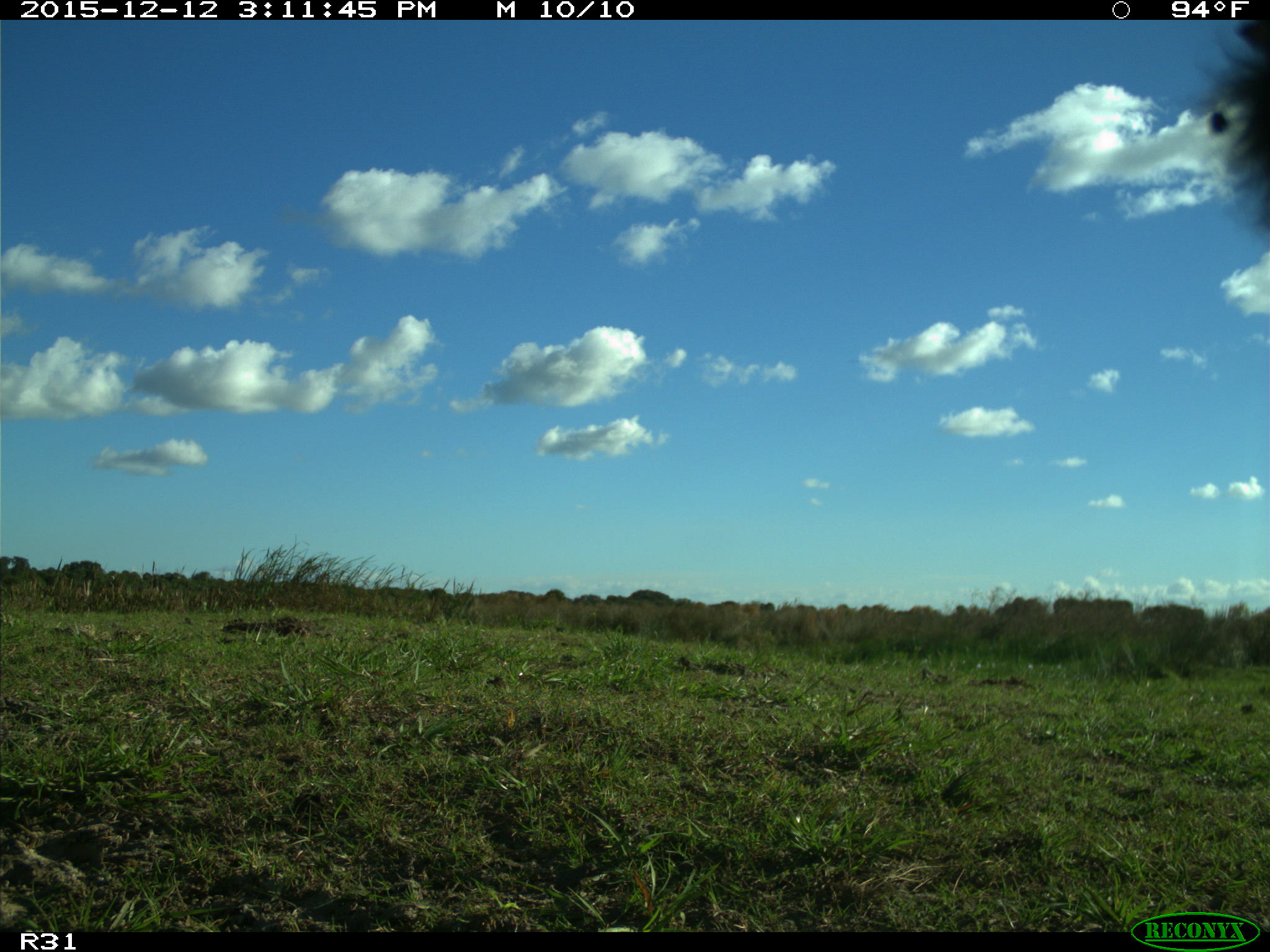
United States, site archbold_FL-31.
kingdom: Animalia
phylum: Chordata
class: Mammalia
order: Artiodactyla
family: Bovidae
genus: Bos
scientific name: Bos taurus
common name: domestic cow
Bos taurus (domestic cow).